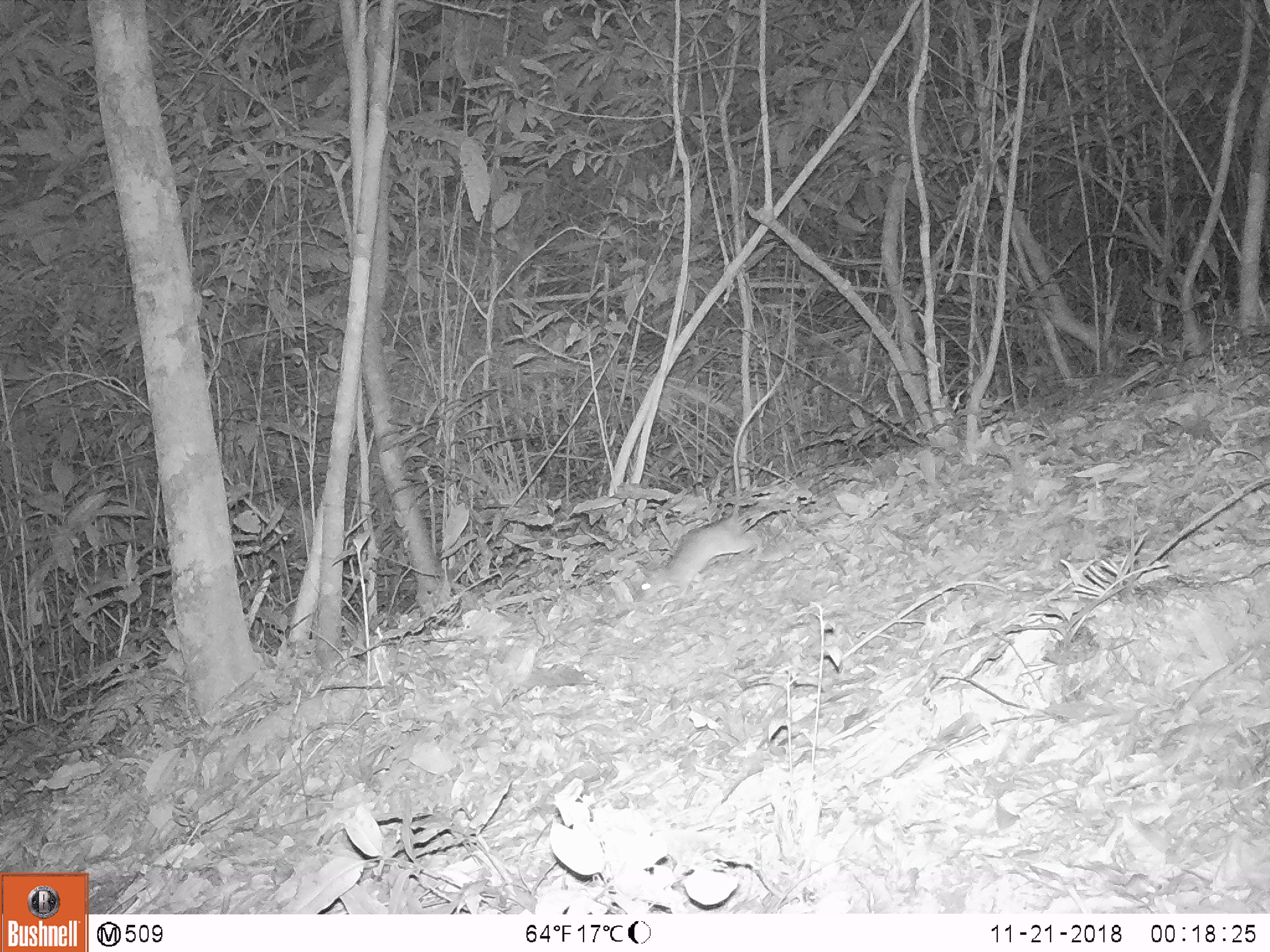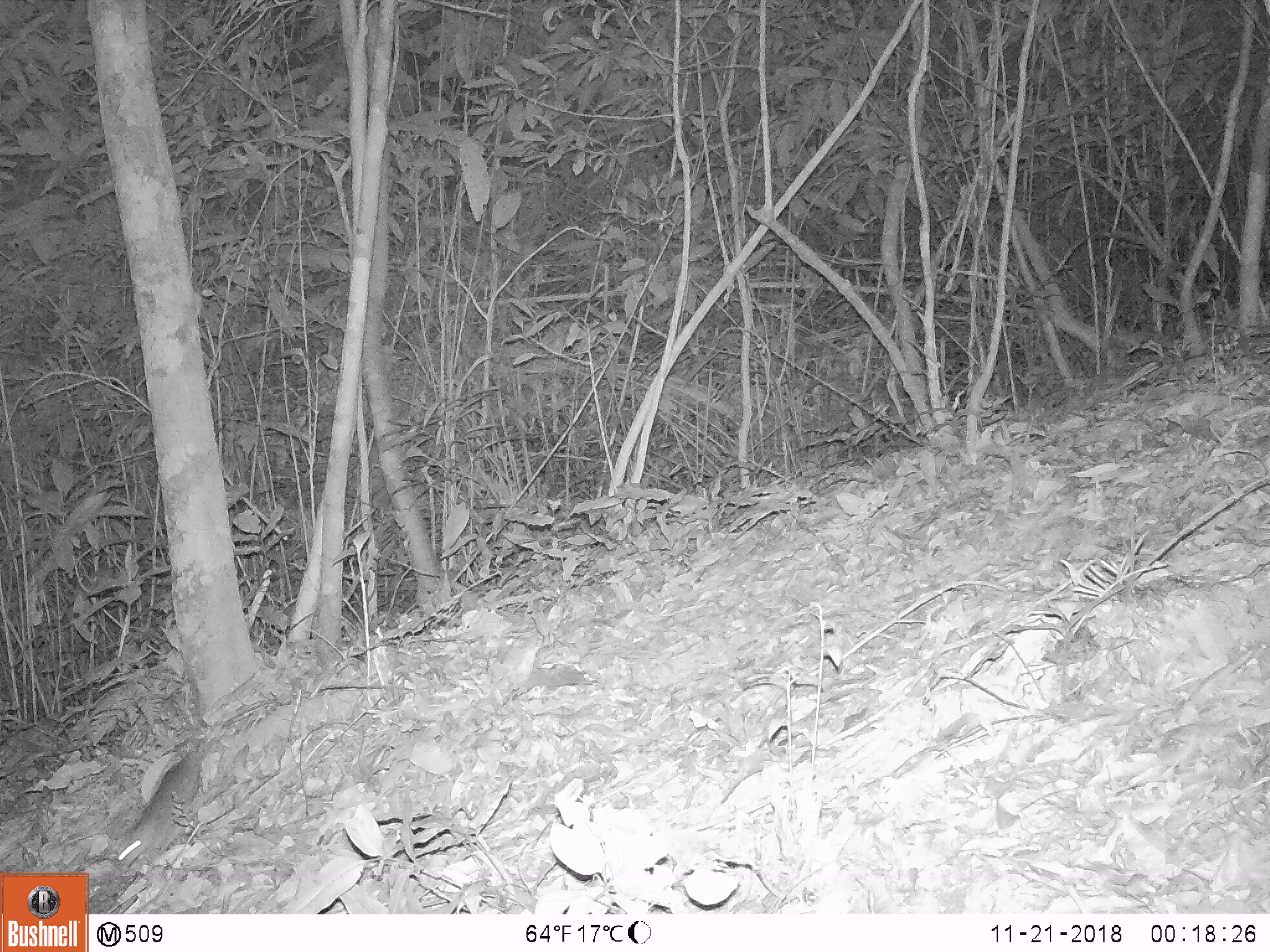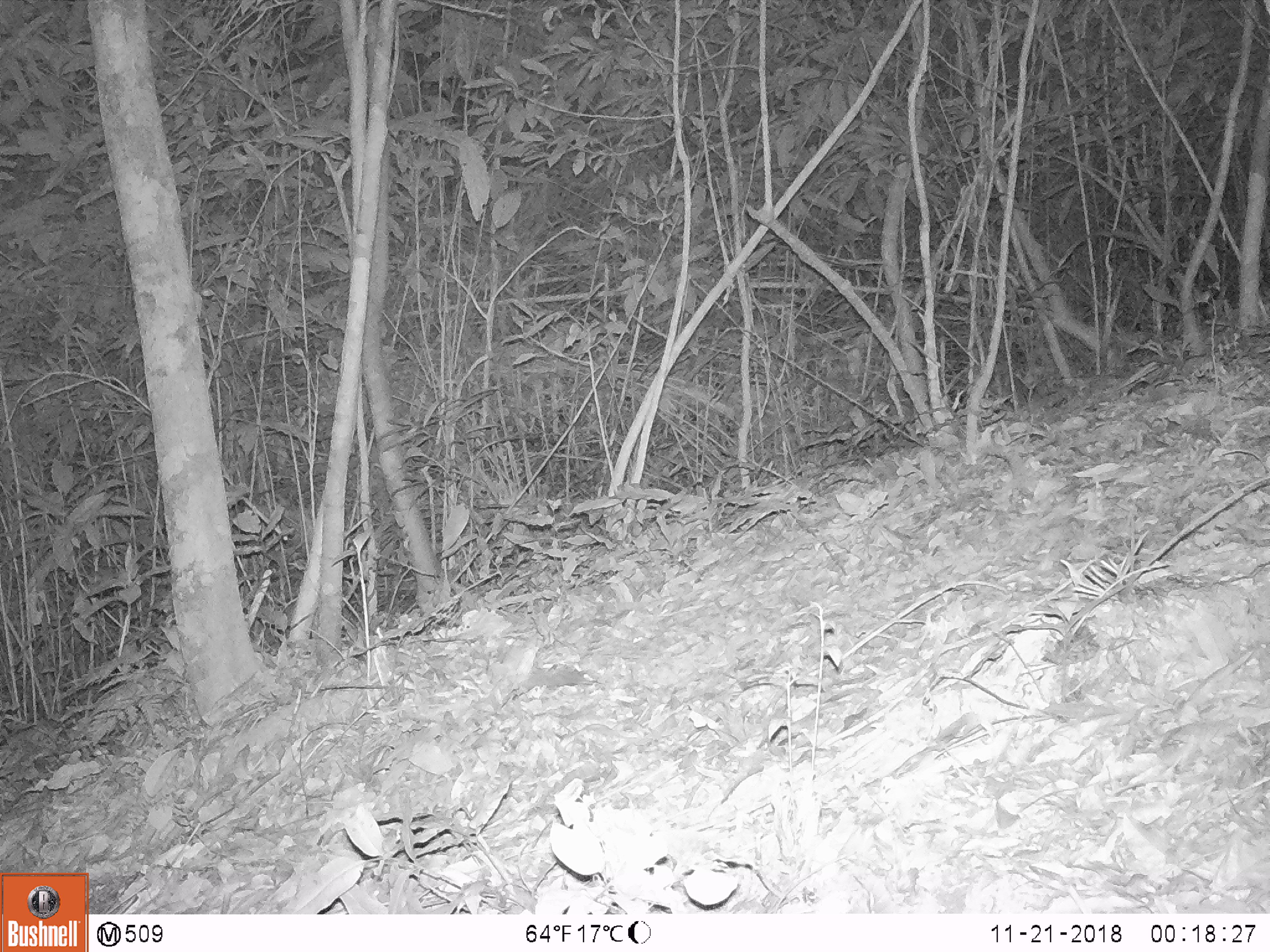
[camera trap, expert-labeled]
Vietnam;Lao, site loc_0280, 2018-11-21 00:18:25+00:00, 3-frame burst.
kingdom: Animalia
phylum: Chordata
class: Mammalia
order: Rodentia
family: Muridae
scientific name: Muridae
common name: old-world mice and rats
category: unidentified murid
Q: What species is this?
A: Unidentified murid (old-world mice and rats) (Muridae).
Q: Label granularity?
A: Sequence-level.